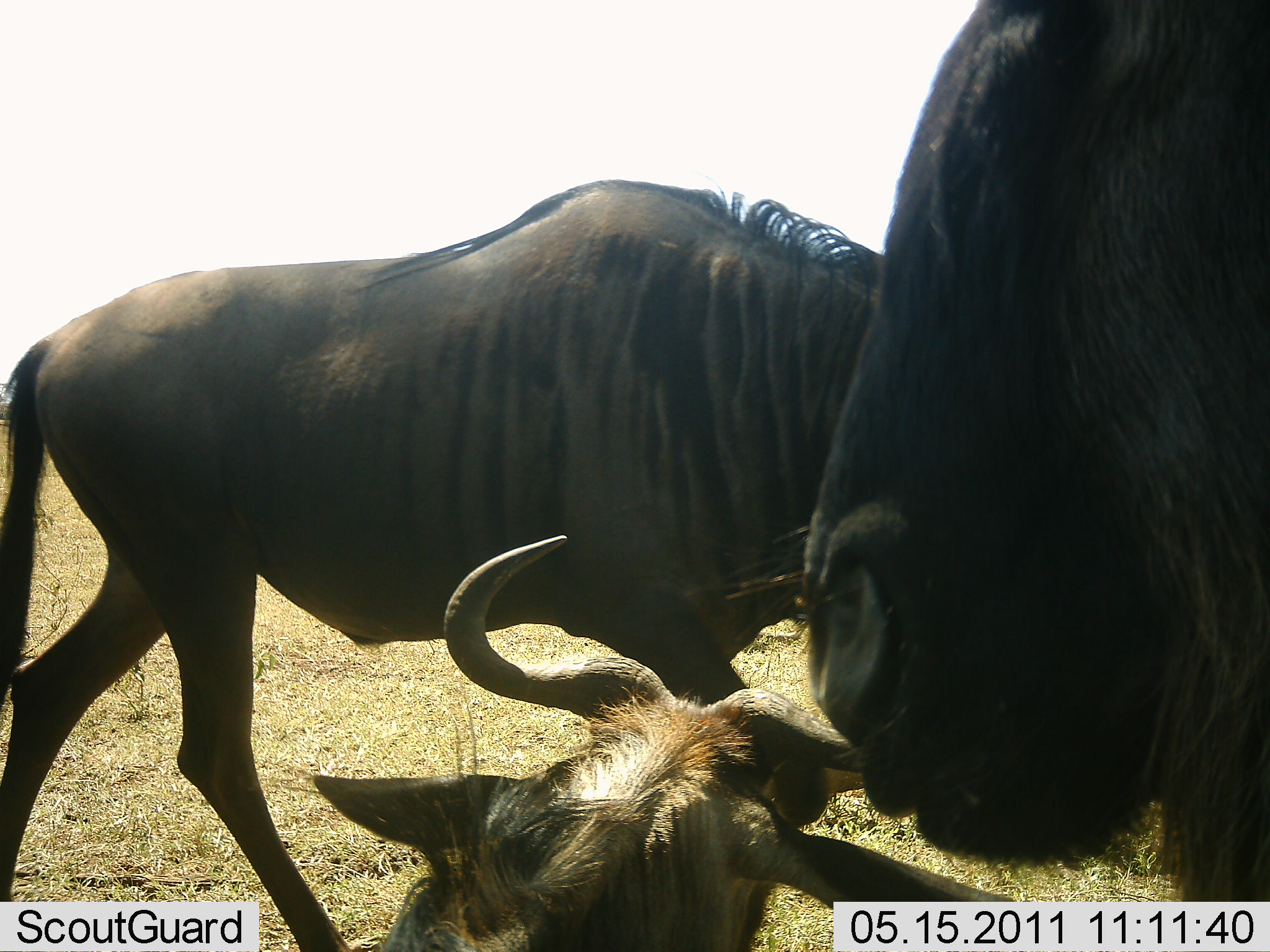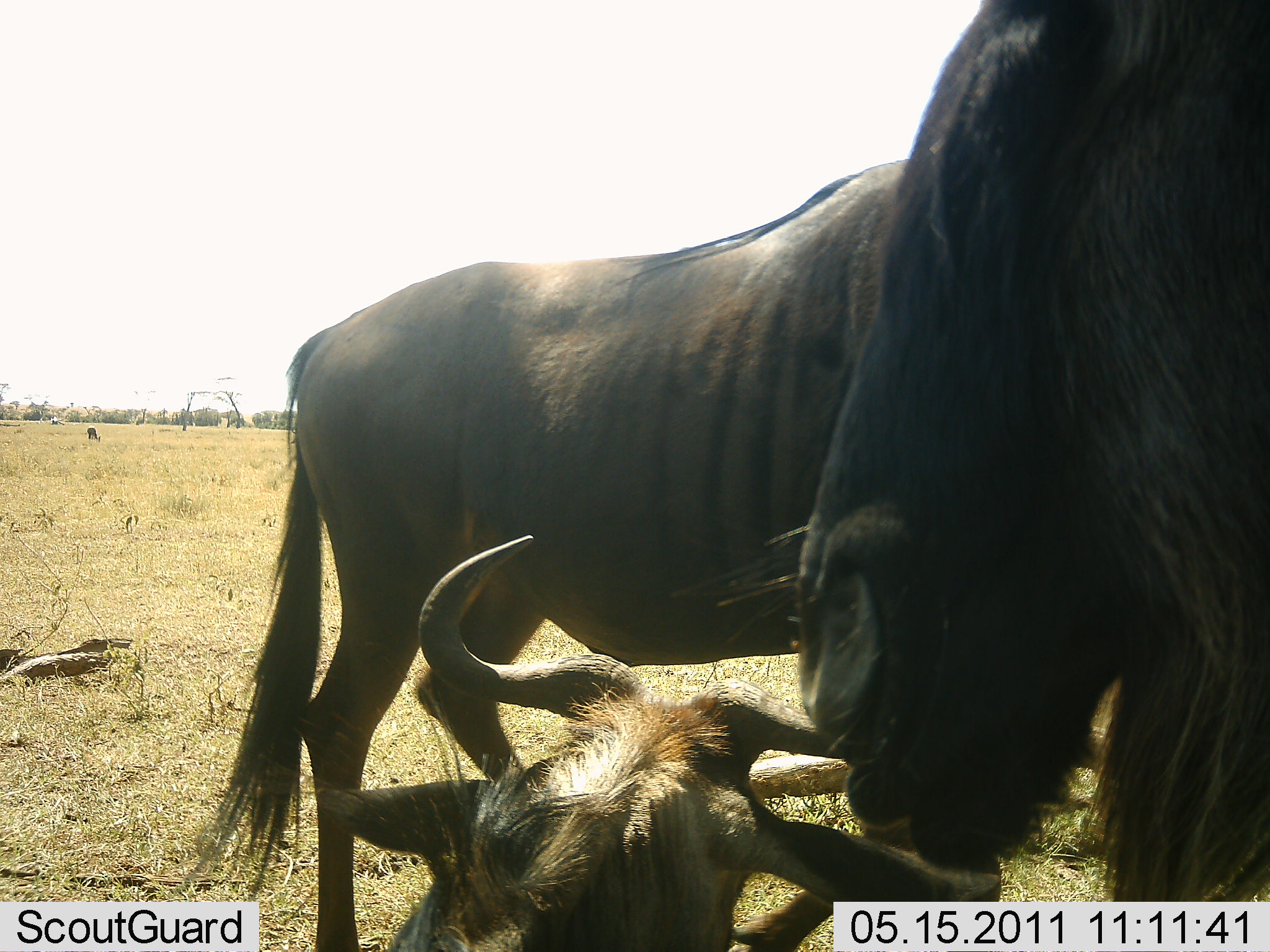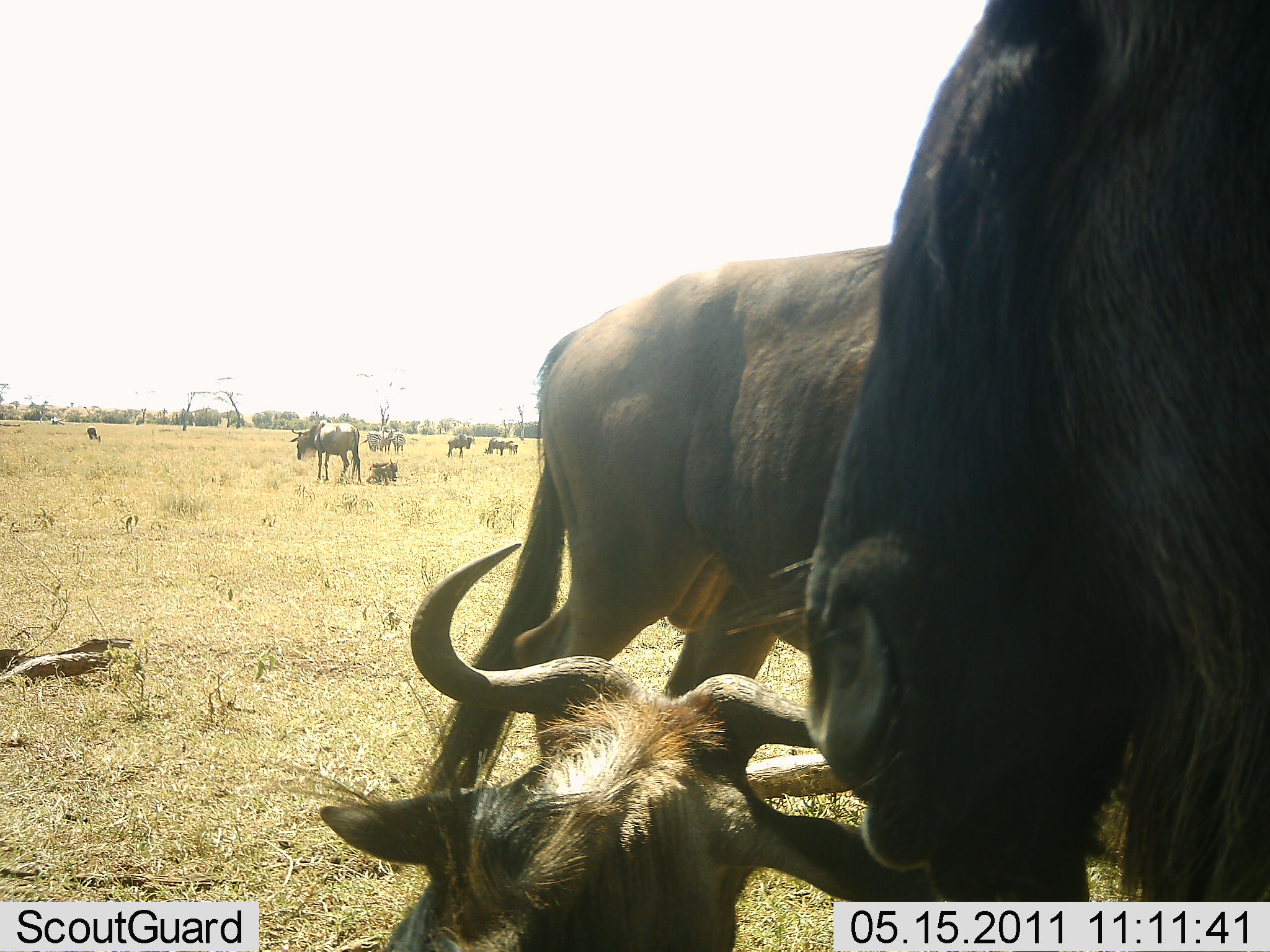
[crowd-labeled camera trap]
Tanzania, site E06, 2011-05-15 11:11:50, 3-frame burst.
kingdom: Animalia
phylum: Chordata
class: Mammalia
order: Artiodactyla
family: Bovidae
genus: Connochaetes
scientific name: Connochaetes taurinus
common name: blue wildebeest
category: wildebeest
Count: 8.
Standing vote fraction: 90%.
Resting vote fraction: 90%.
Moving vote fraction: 40%.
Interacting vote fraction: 0%.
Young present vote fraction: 10%.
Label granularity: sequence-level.